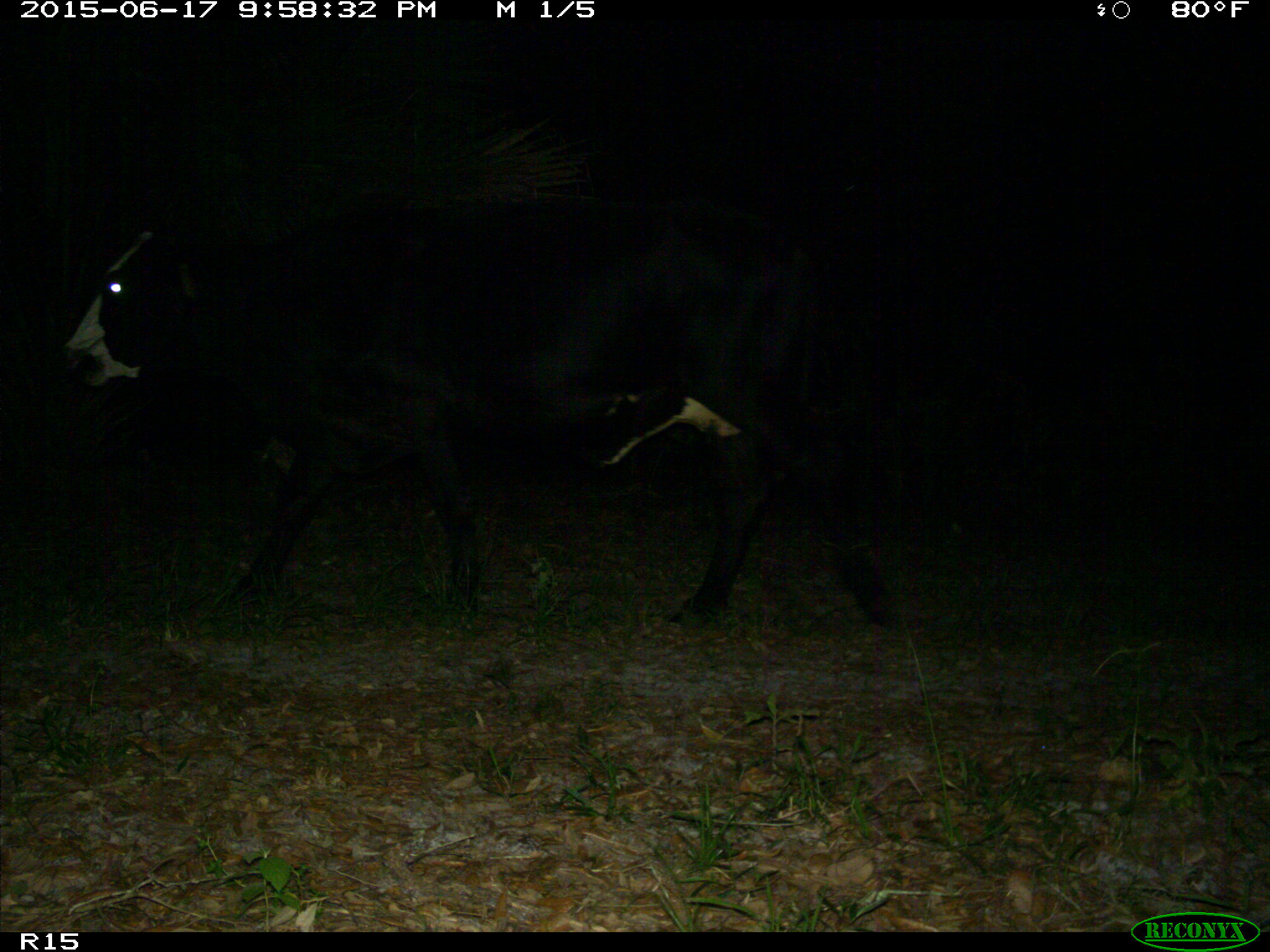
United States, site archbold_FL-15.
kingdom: Animalia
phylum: Chordata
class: Mammalia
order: Artiodactyla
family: Bovidae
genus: Bos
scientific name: Bos taurus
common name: domestic cow